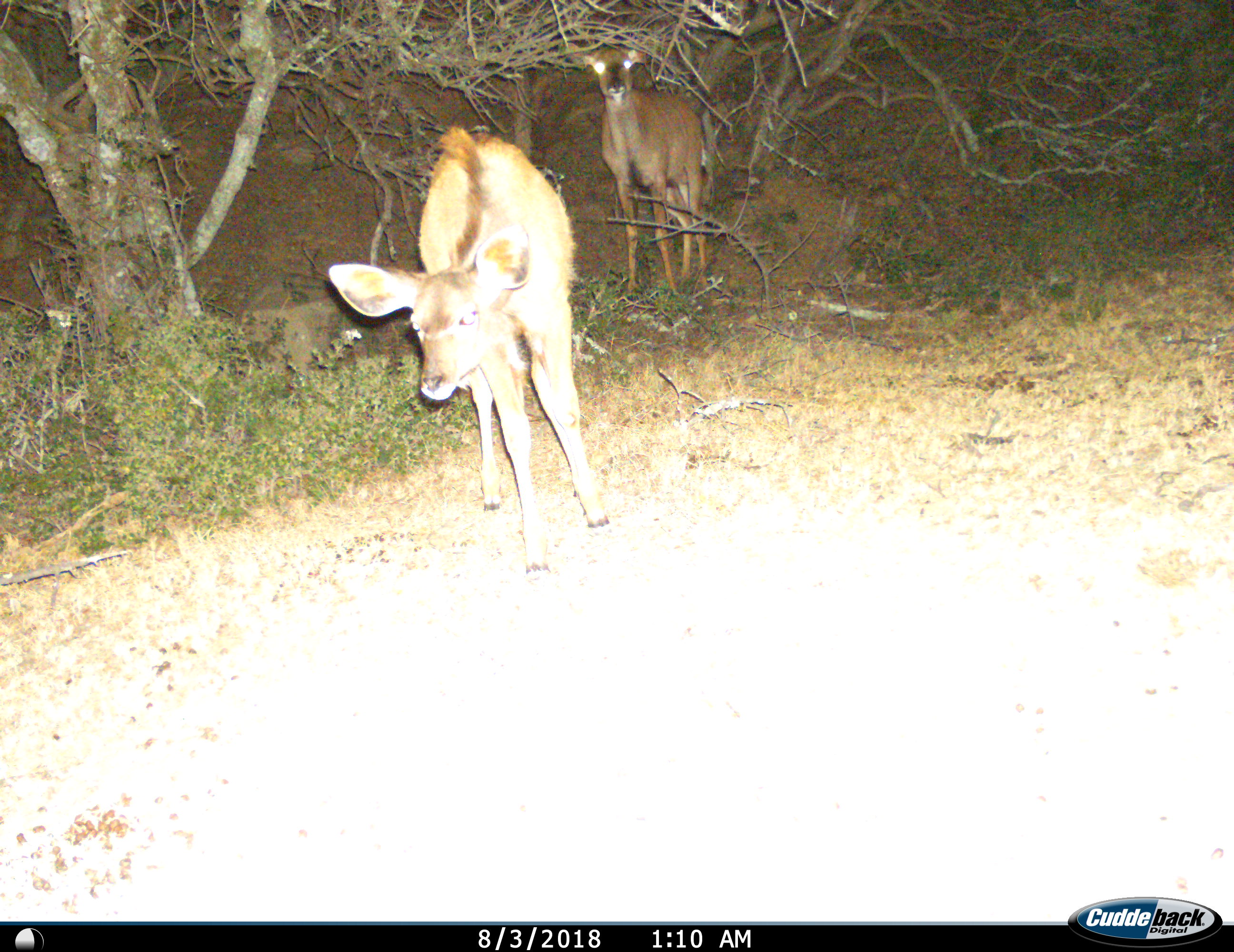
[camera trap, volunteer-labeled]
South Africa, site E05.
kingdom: Animalia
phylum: Chordata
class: Mammalia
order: Artiodactyla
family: Bovidae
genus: Tragelaphus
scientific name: Tragelaphus strepsiceros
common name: greater kudu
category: kudu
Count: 2.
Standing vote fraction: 78%.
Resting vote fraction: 0%.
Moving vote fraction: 33%.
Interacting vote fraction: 11%.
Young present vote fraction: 56%.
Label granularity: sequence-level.